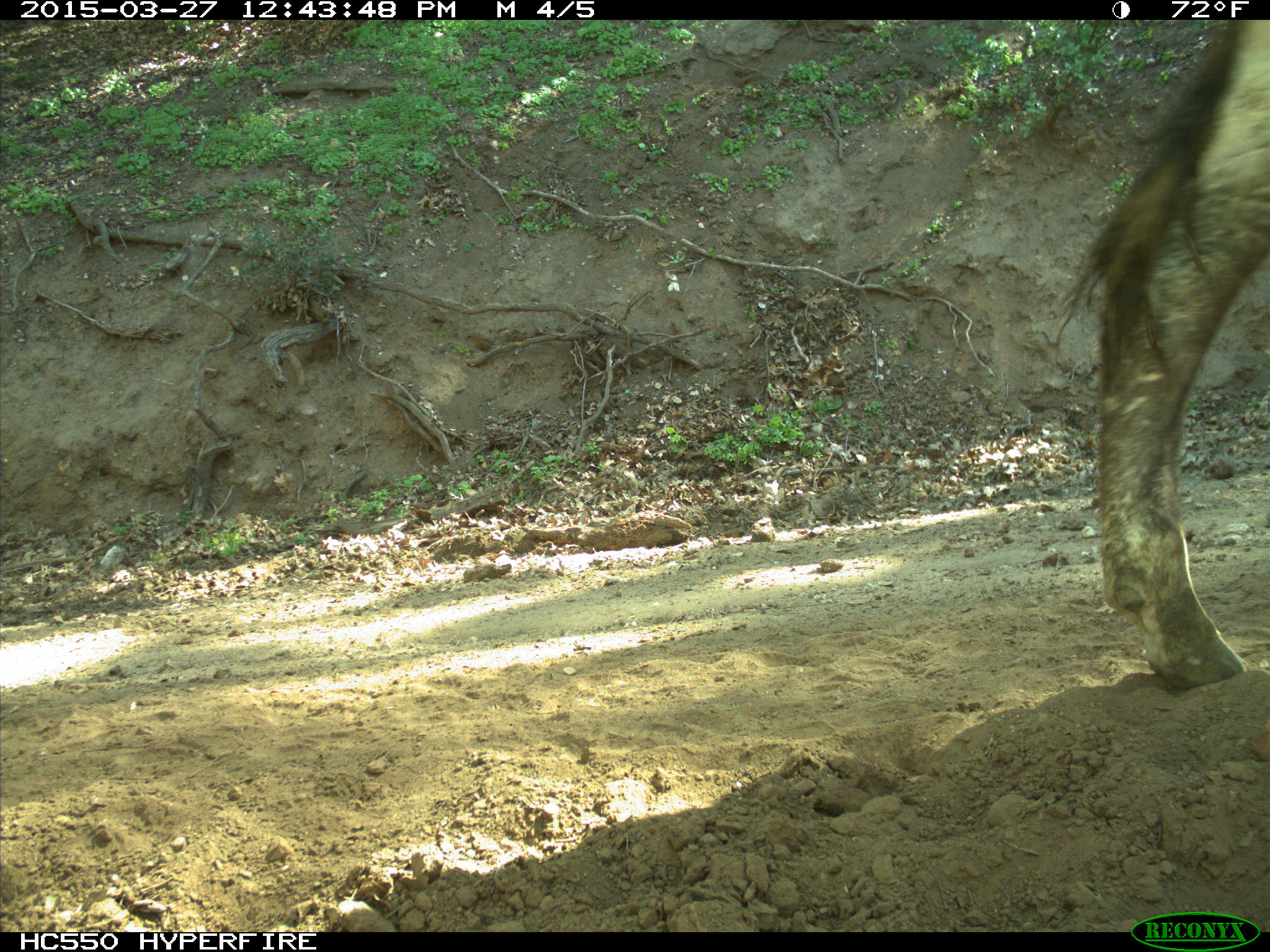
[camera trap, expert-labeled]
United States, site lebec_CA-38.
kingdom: Animalia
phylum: Chordata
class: Mammalia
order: Artiodactyla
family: Bovidae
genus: Bos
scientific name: Bos taurus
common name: domestic cow